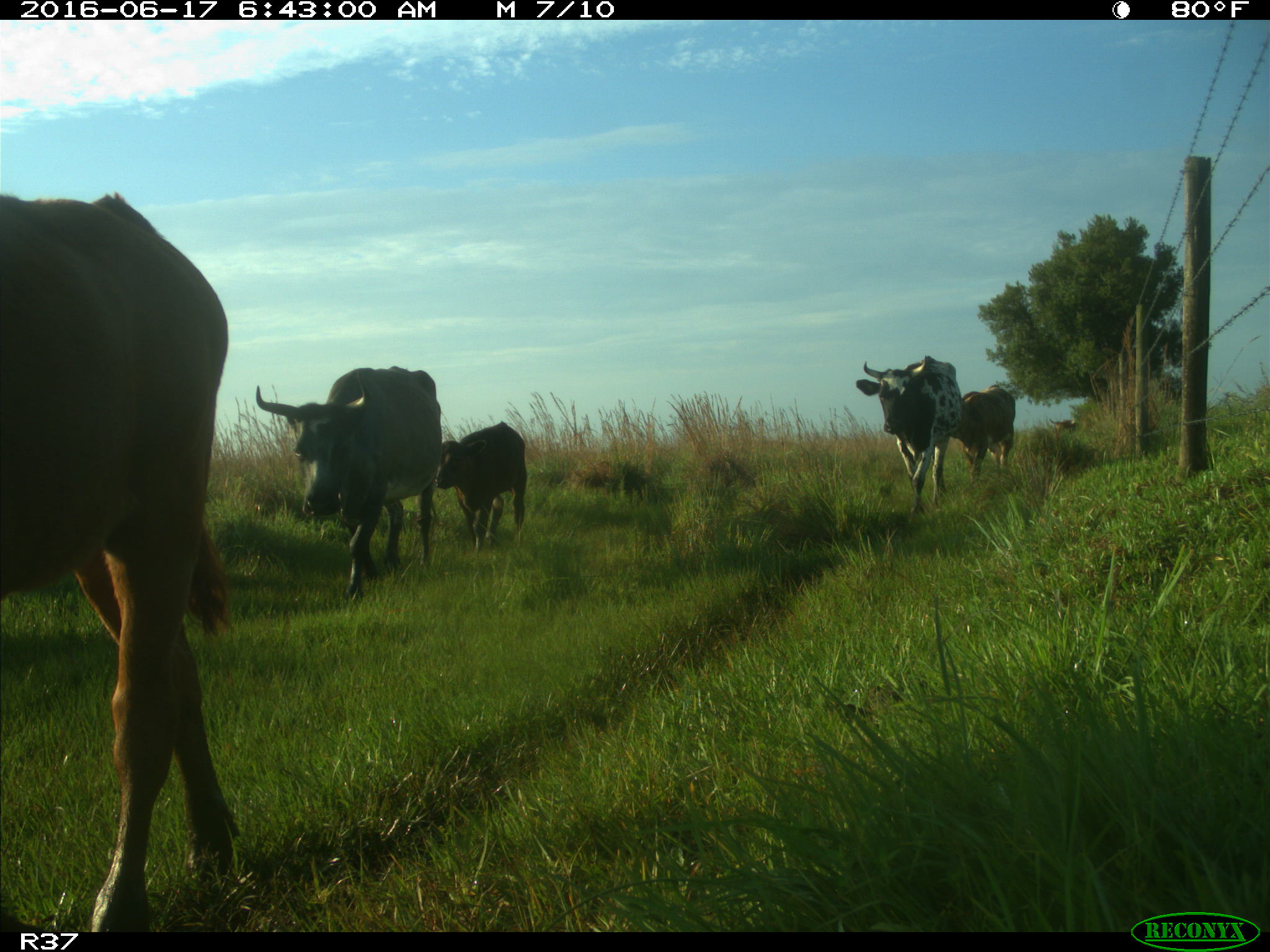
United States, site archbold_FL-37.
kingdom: Animalia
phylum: Chordata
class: Mammalia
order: Artiodactyla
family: Bovidae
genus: Bos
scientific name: Bos taurus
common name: domestic cow